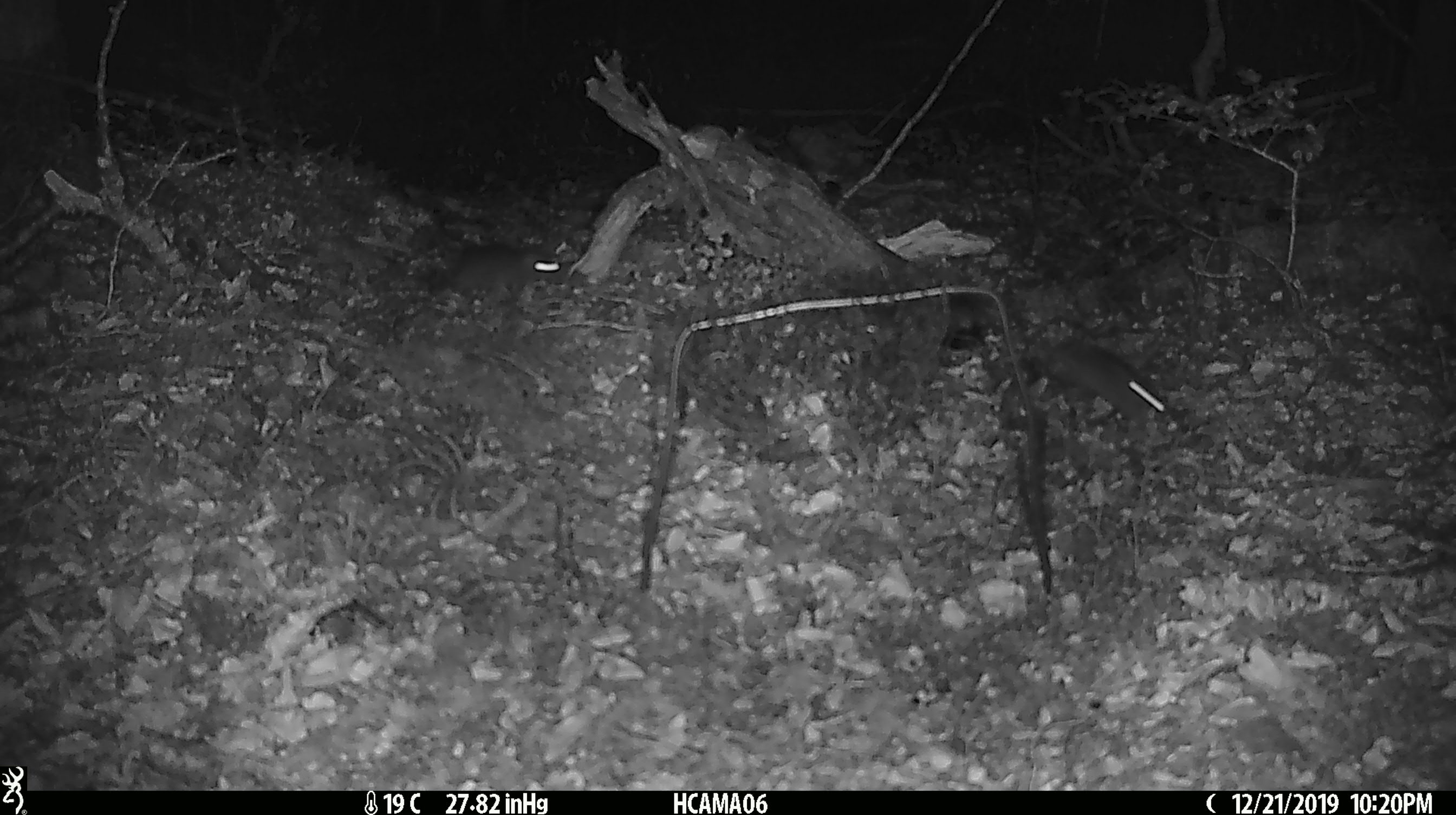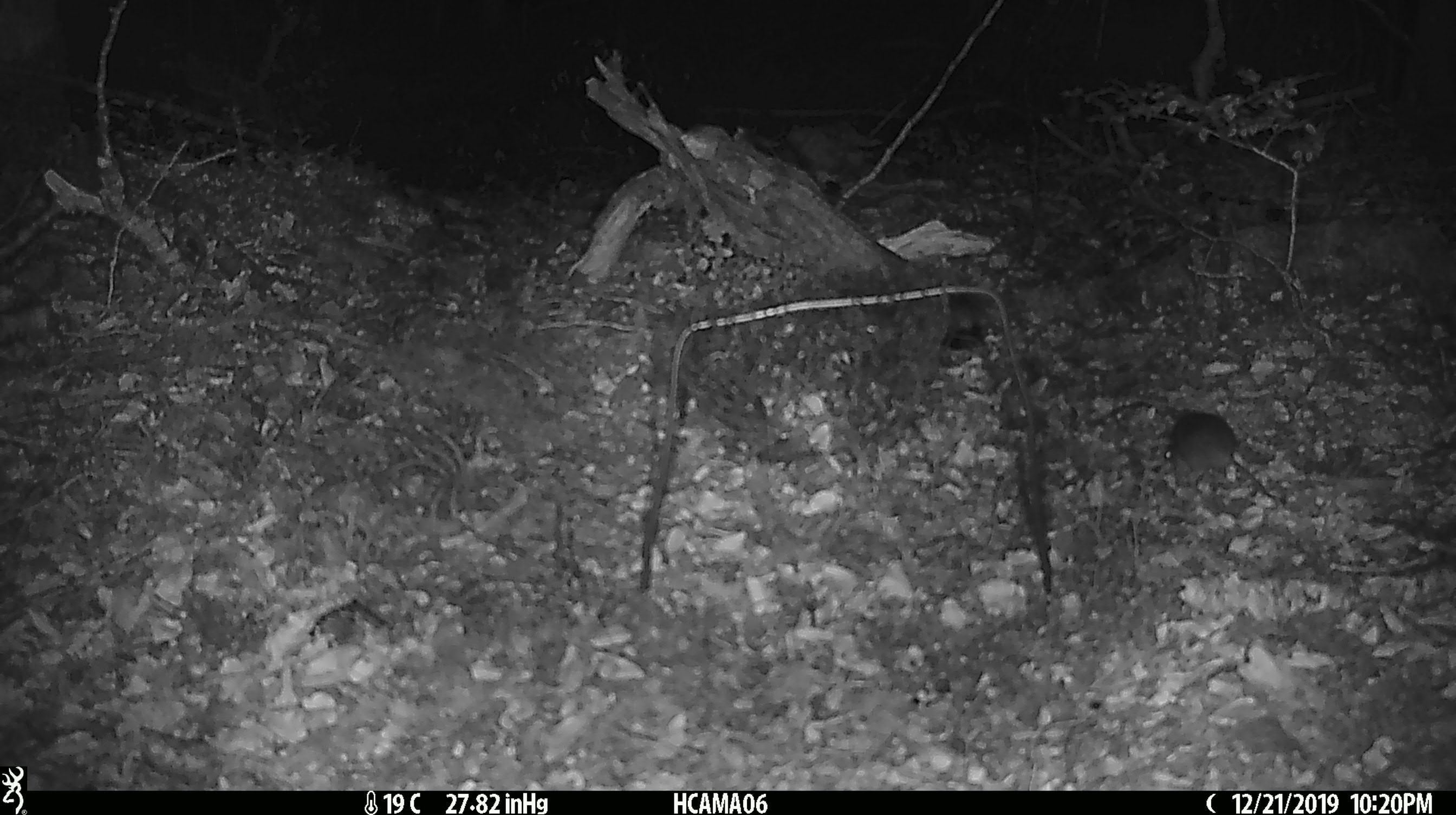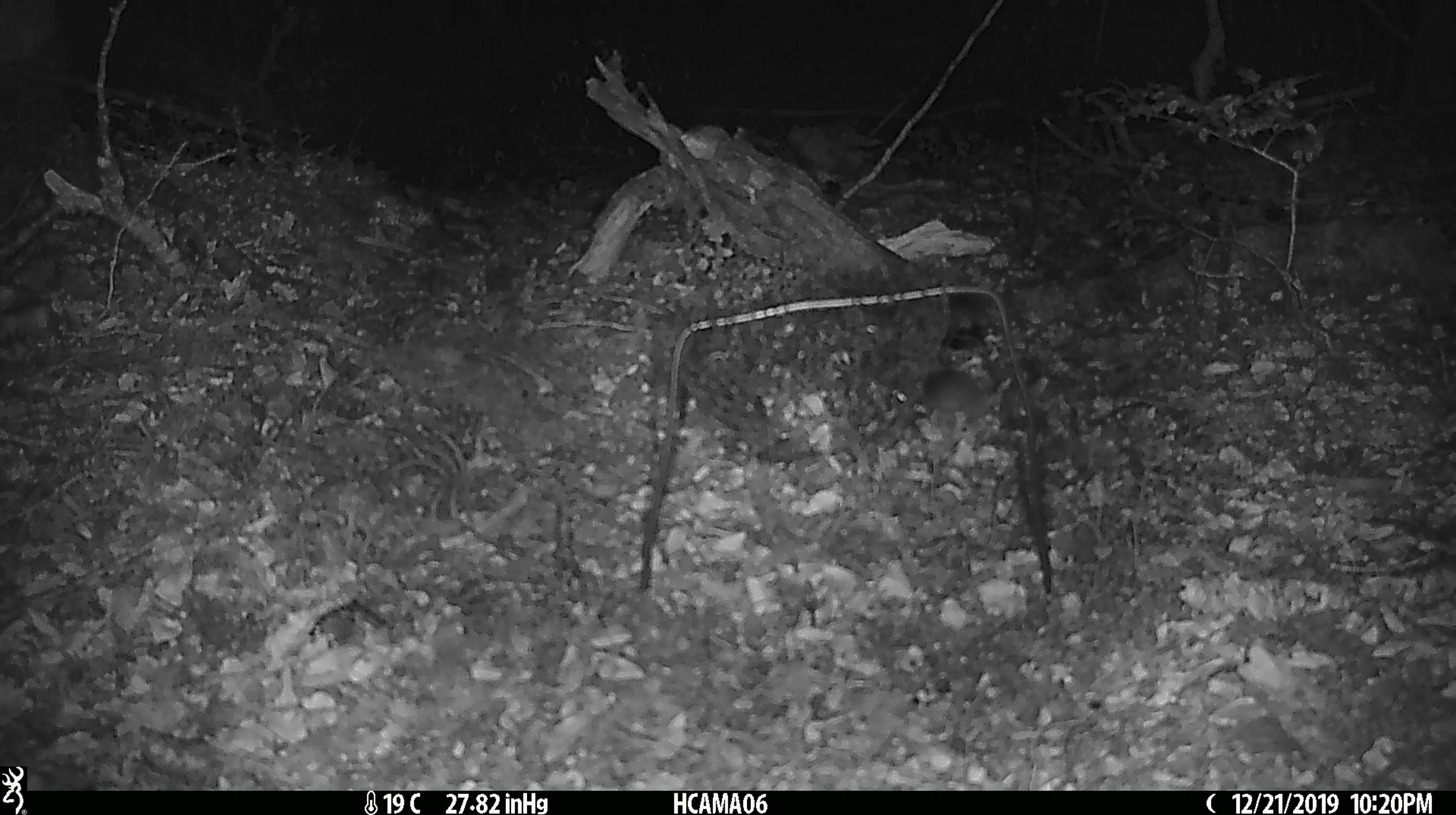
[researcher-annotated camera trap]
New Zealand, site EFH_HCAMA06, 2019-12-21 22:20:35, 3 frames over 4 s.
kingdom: Animalia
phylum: Chordata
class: Mammalia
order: Rodentia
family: Muridae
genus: Mus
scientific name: Mus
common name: mouse